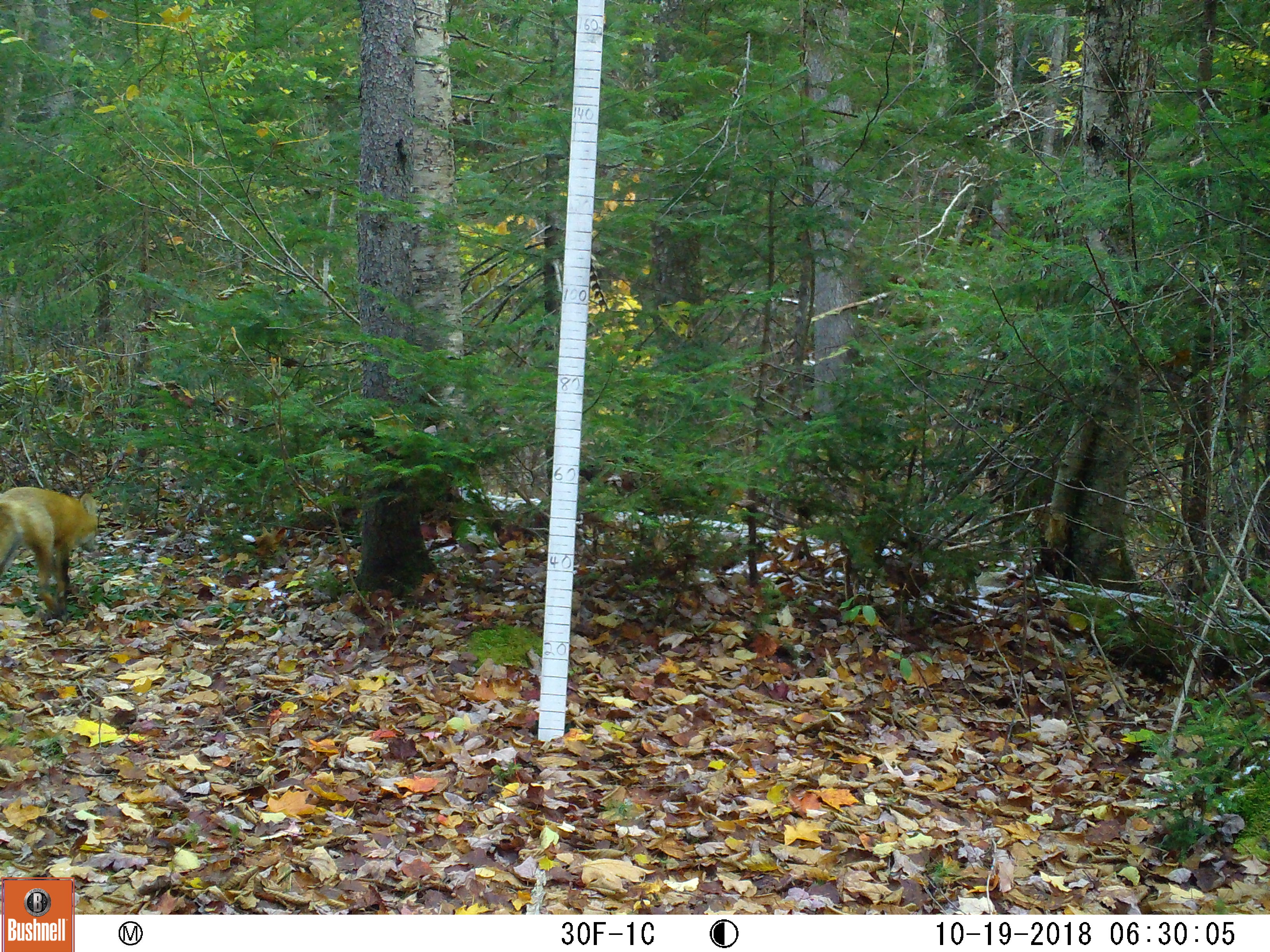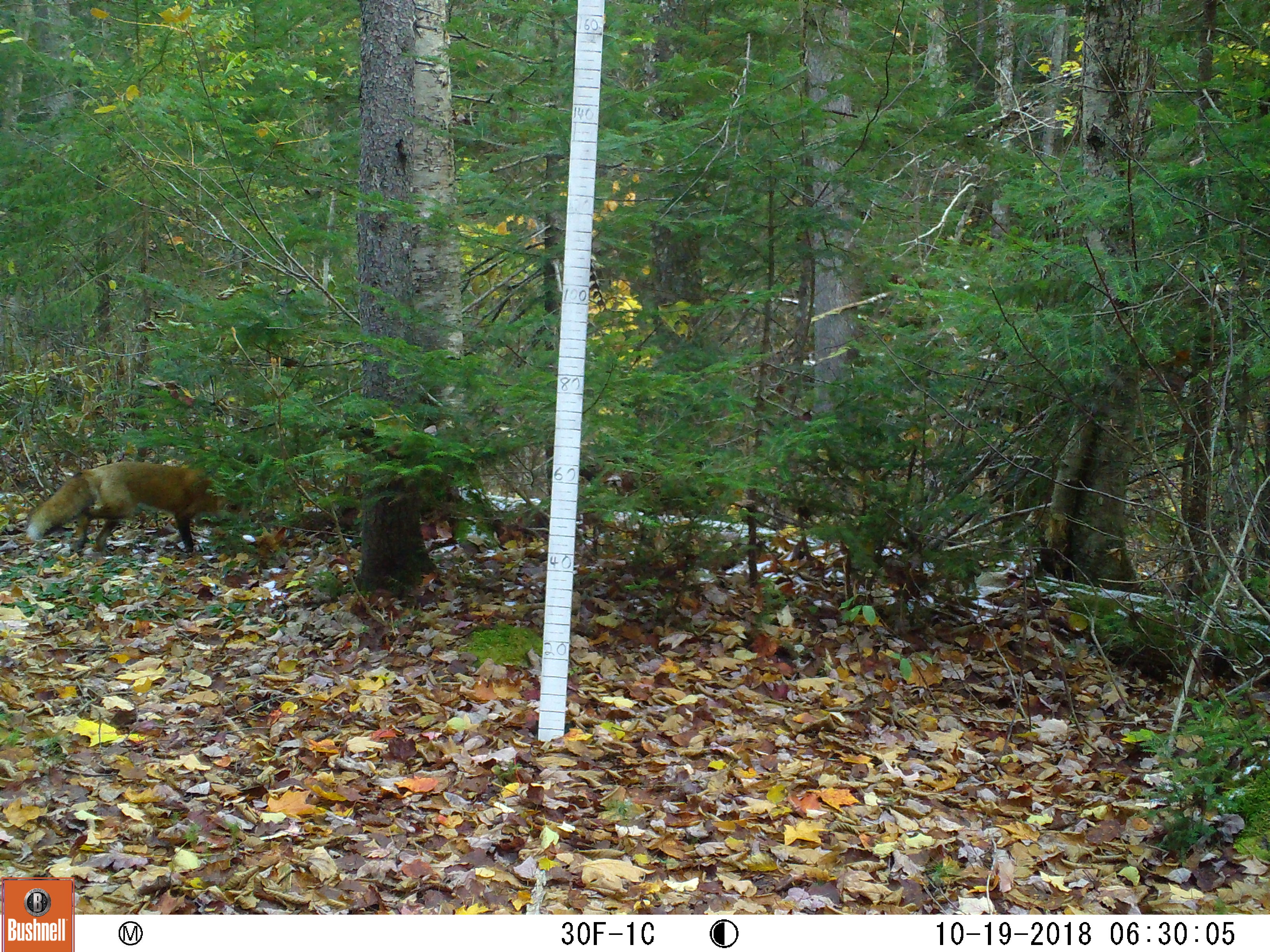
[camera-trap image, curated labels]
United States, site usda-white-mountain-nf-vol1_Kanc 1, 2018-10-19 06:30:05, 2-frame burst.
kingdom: Animalia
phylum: Chordata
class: Mammalia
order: Carnivora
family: Canidae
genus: Vulpes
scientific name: Vulpes vulpes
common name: red fox